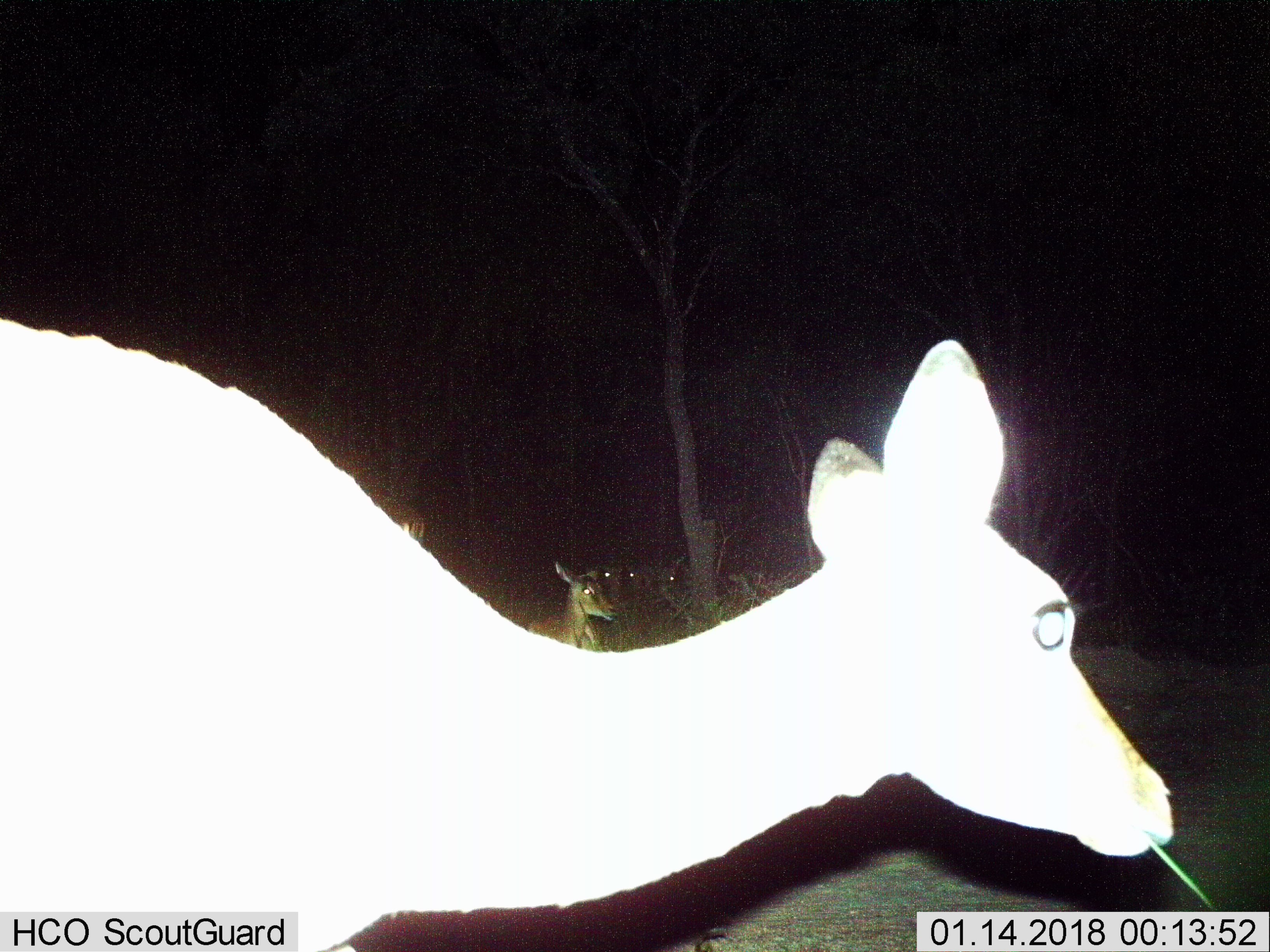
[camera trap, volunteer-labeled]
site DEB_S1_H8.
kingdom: Animalia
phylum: Chordata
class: Mammalia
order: Artiodactyla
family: Bovidae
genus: Aepyceros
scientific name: Aepyceros melampus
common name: impala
Impala (Aepyceros melampus), count 6. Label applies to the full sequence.